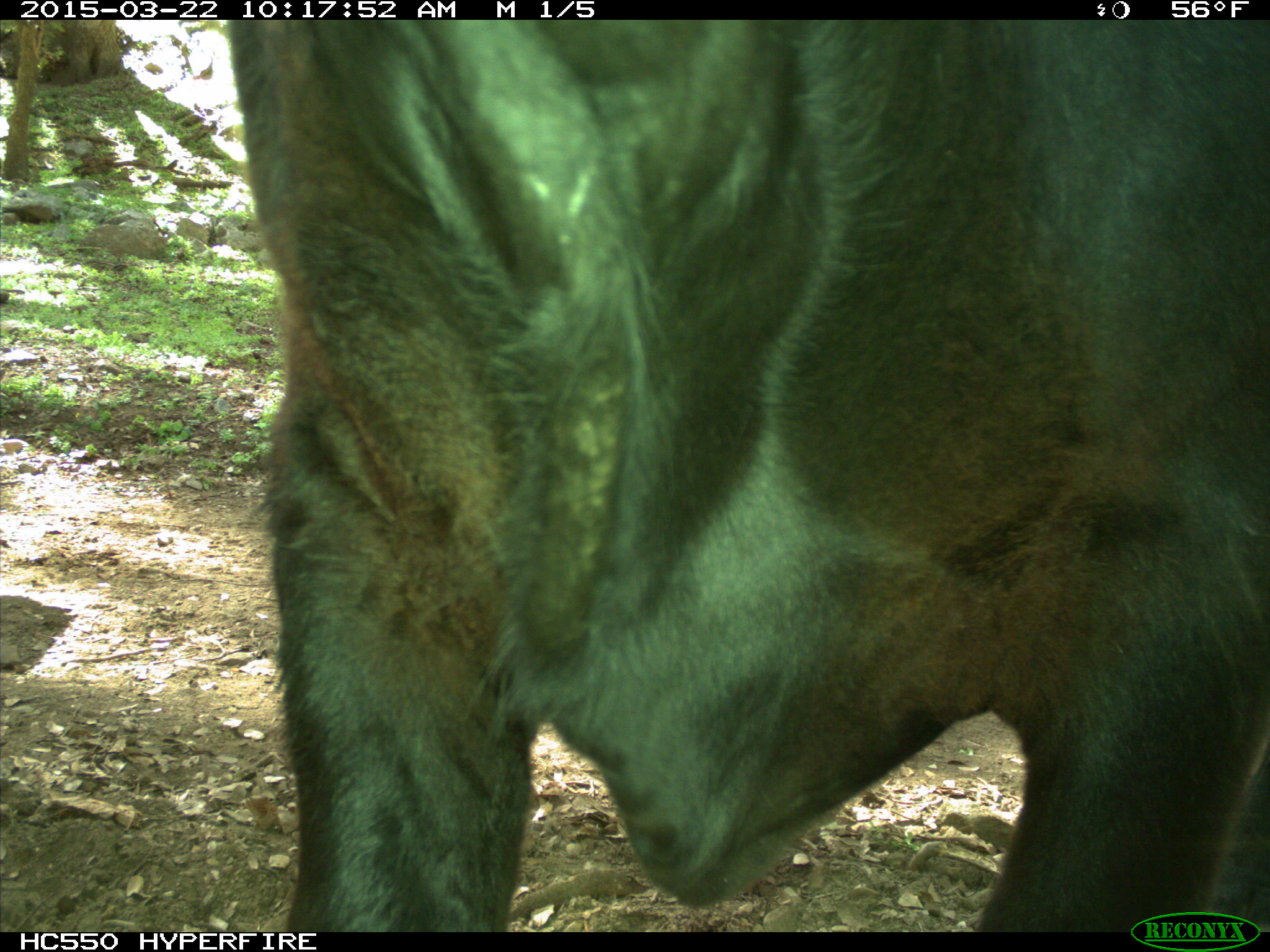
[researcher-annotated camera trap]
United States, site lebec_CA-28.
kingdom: Animalia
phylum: Chordata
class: Mammalia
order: Artiodactyla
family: Bovidae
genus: Bos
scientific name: Bos taurus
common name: domestic cow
Bos taurus (domestic cow).